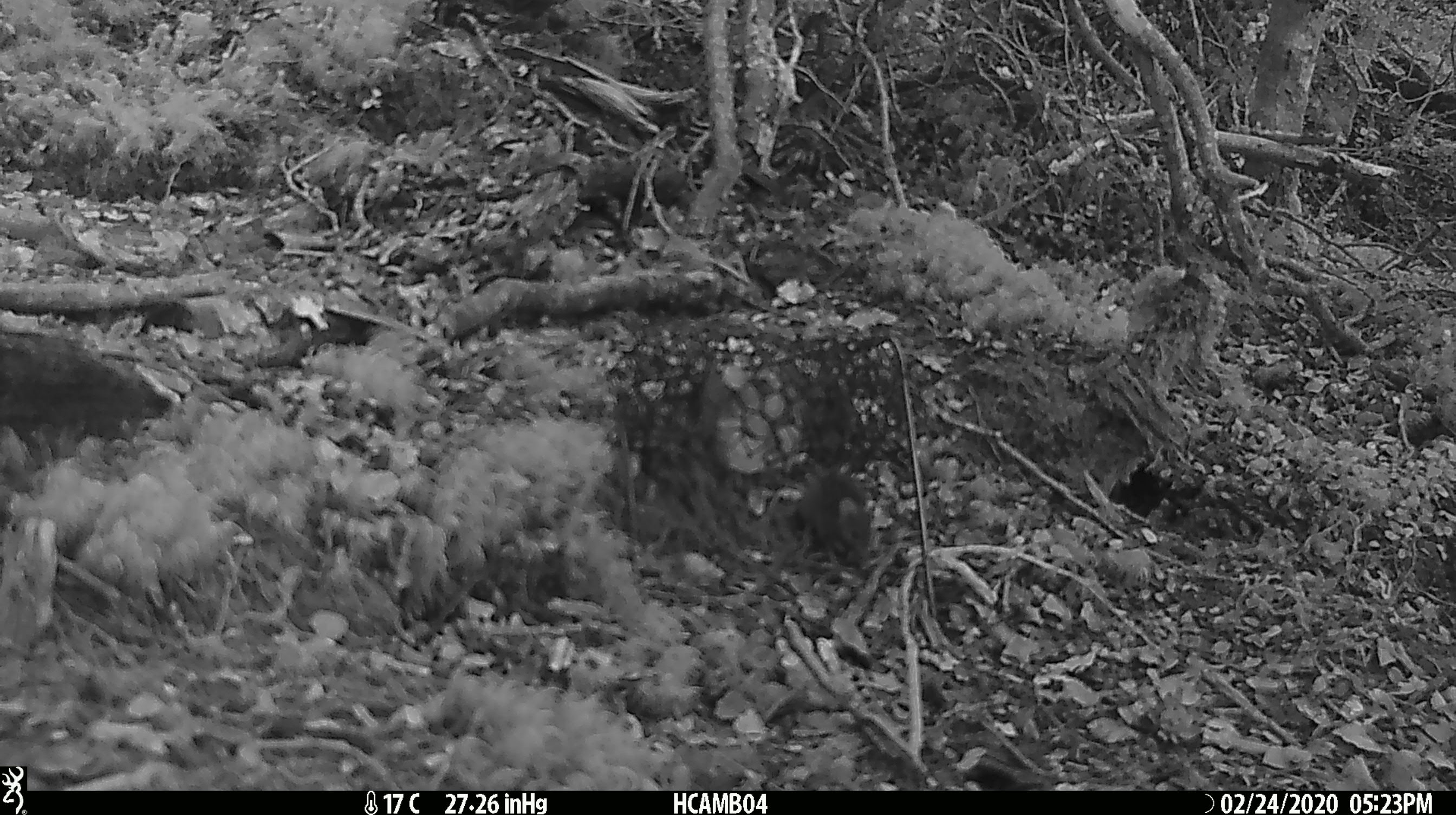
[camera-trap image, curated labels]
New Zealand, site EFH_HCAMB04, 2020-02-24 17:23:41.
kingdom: Animalia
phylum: Chordata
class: Mammalia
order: Rodentia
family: Muridae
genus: Mus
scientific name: Mus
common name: mouse